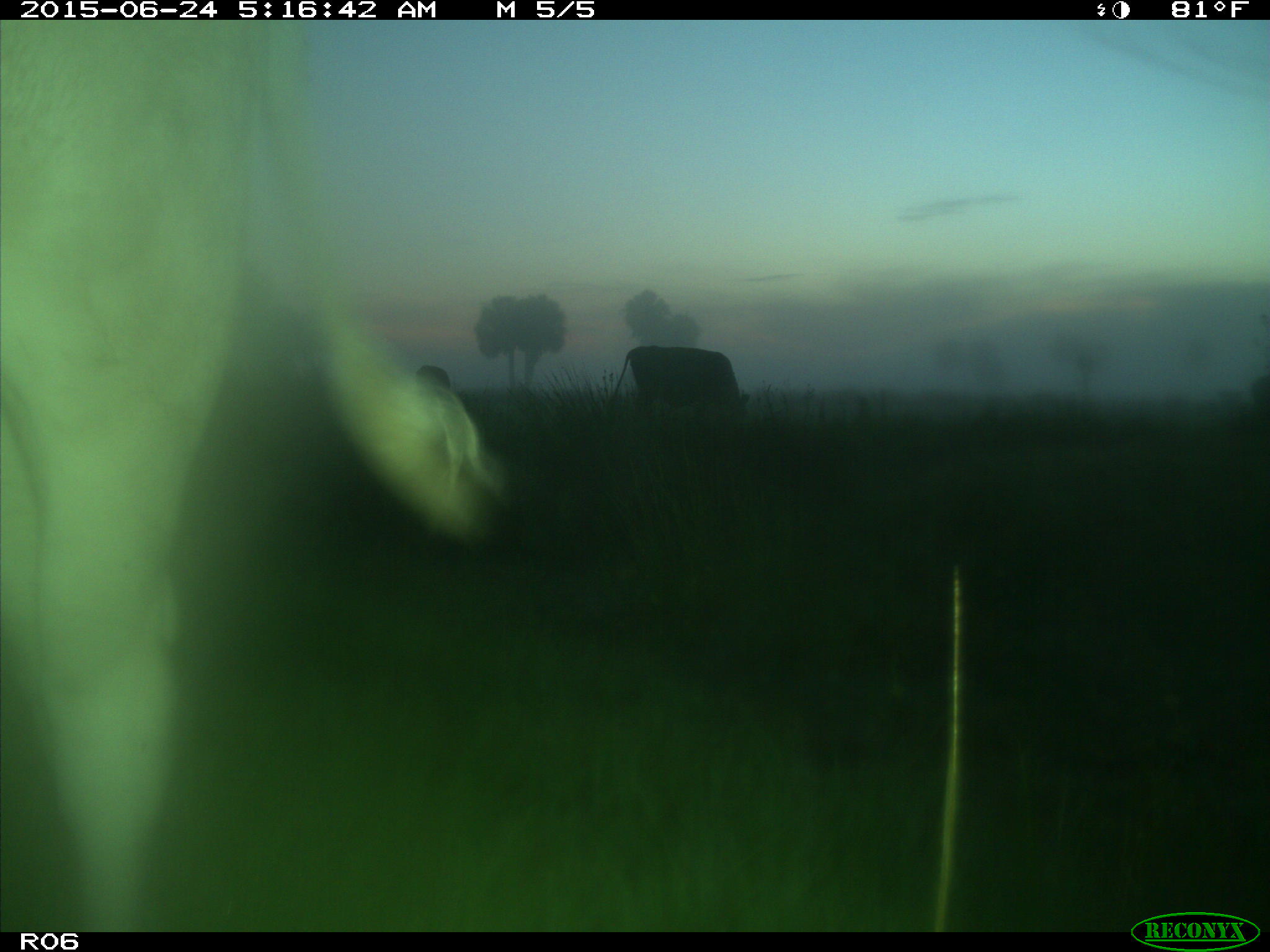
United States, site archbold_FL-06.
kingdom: Animalia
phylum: Chordata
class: Mammalia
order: Artiodactyla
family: Bovidae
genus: Bos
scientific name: Bos taurus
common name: domestic cow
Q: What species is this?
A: Bos taurus (domestic cow).